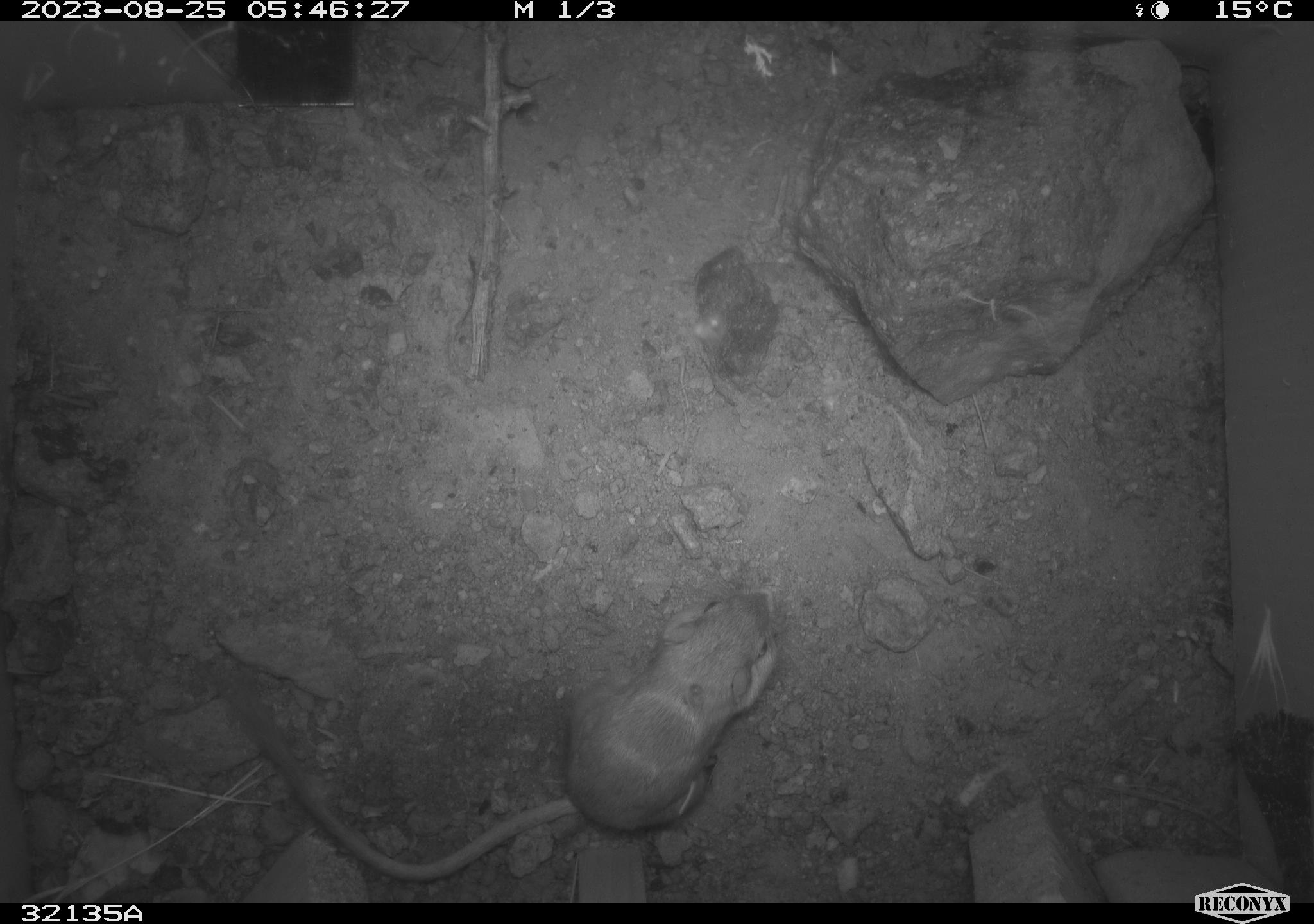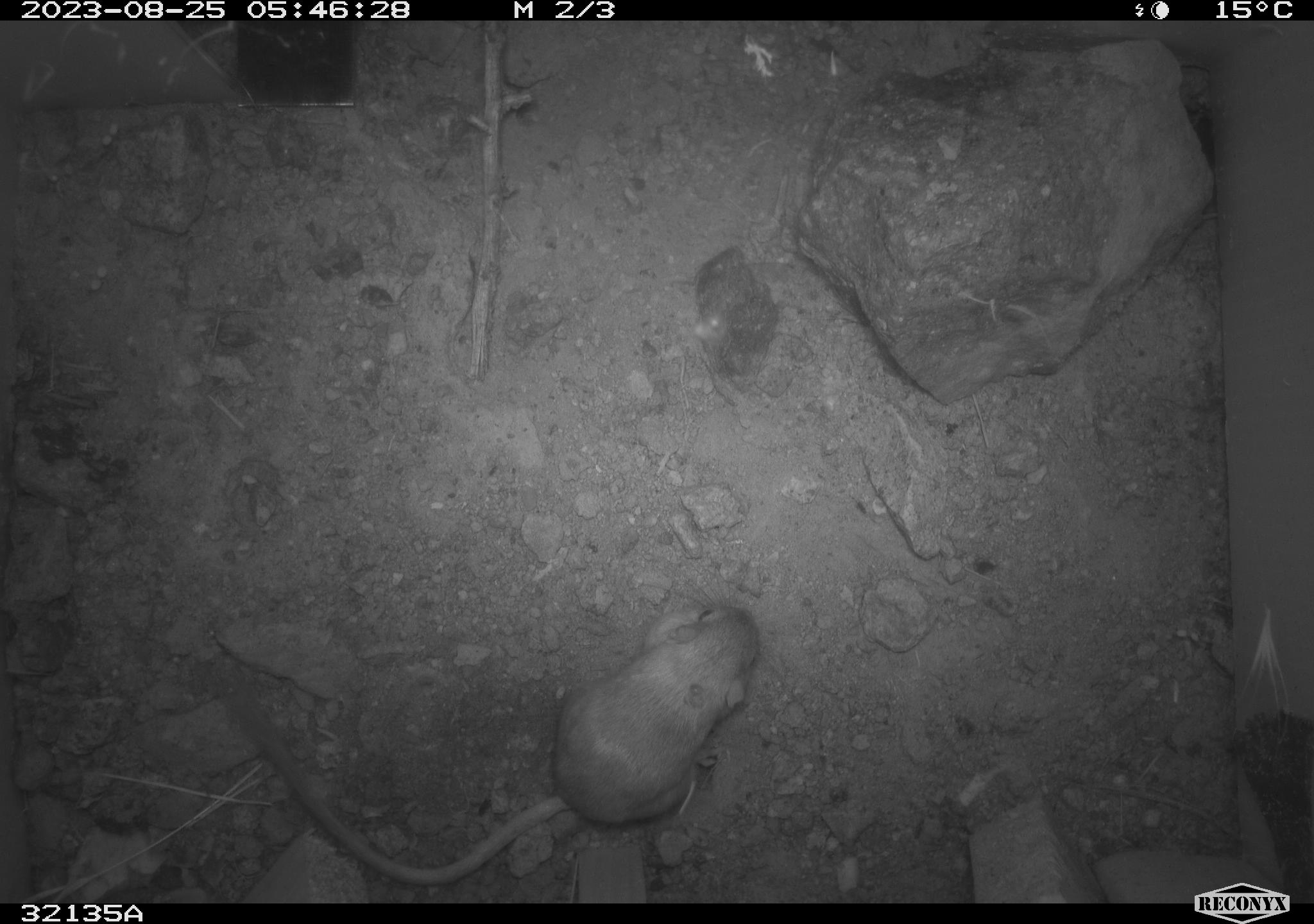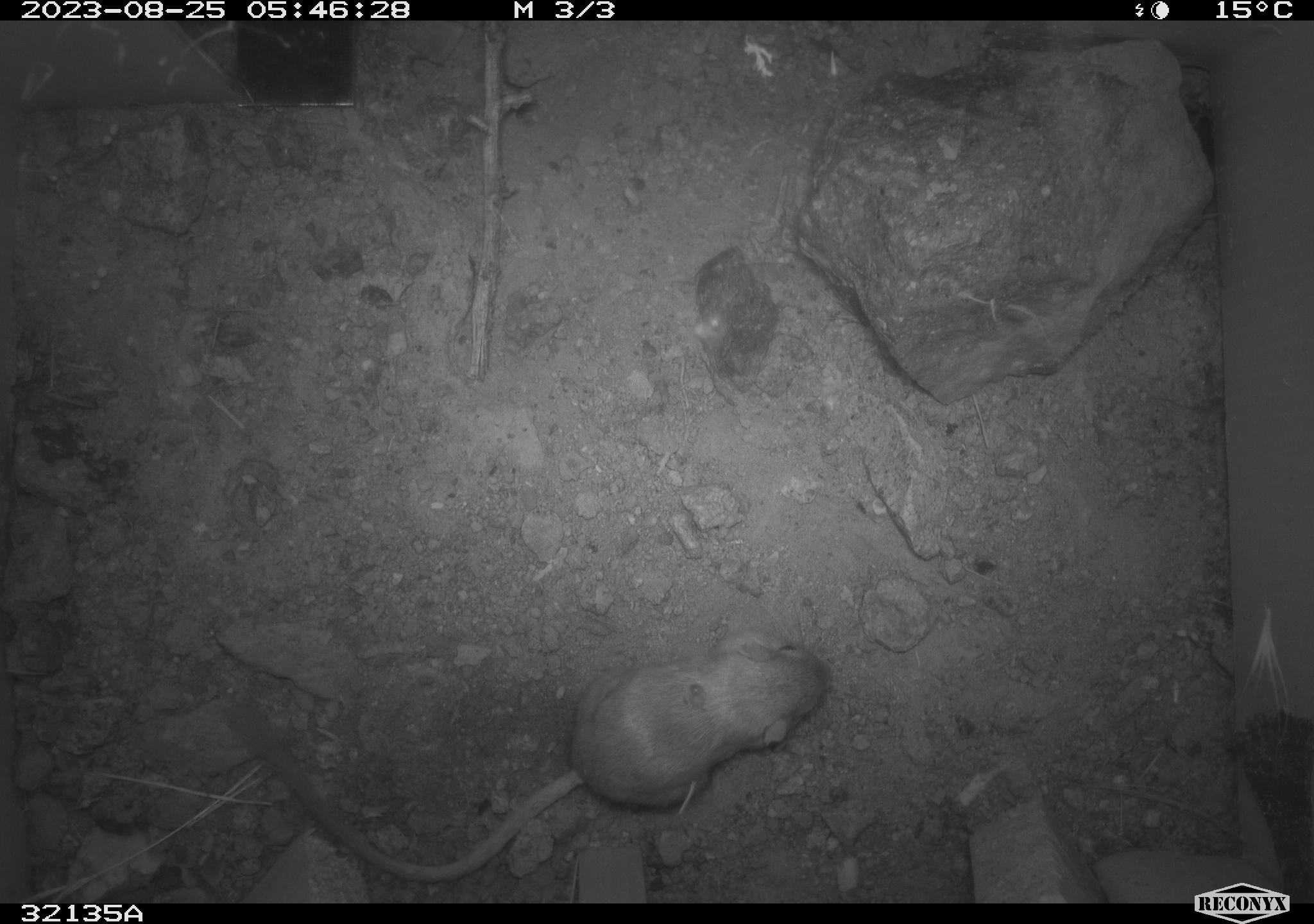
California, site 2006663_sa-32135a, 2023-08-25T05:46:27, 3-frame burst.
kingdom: Animalia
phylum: Chordata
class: Mammalia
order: Rodentia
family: Heteromyidae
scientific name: Heteromyidae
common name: kangaroo rats and pocket mice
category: heteromyidae family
Heteromyidae family (kangaroo rats and pocket mice) (Heteromyidae).